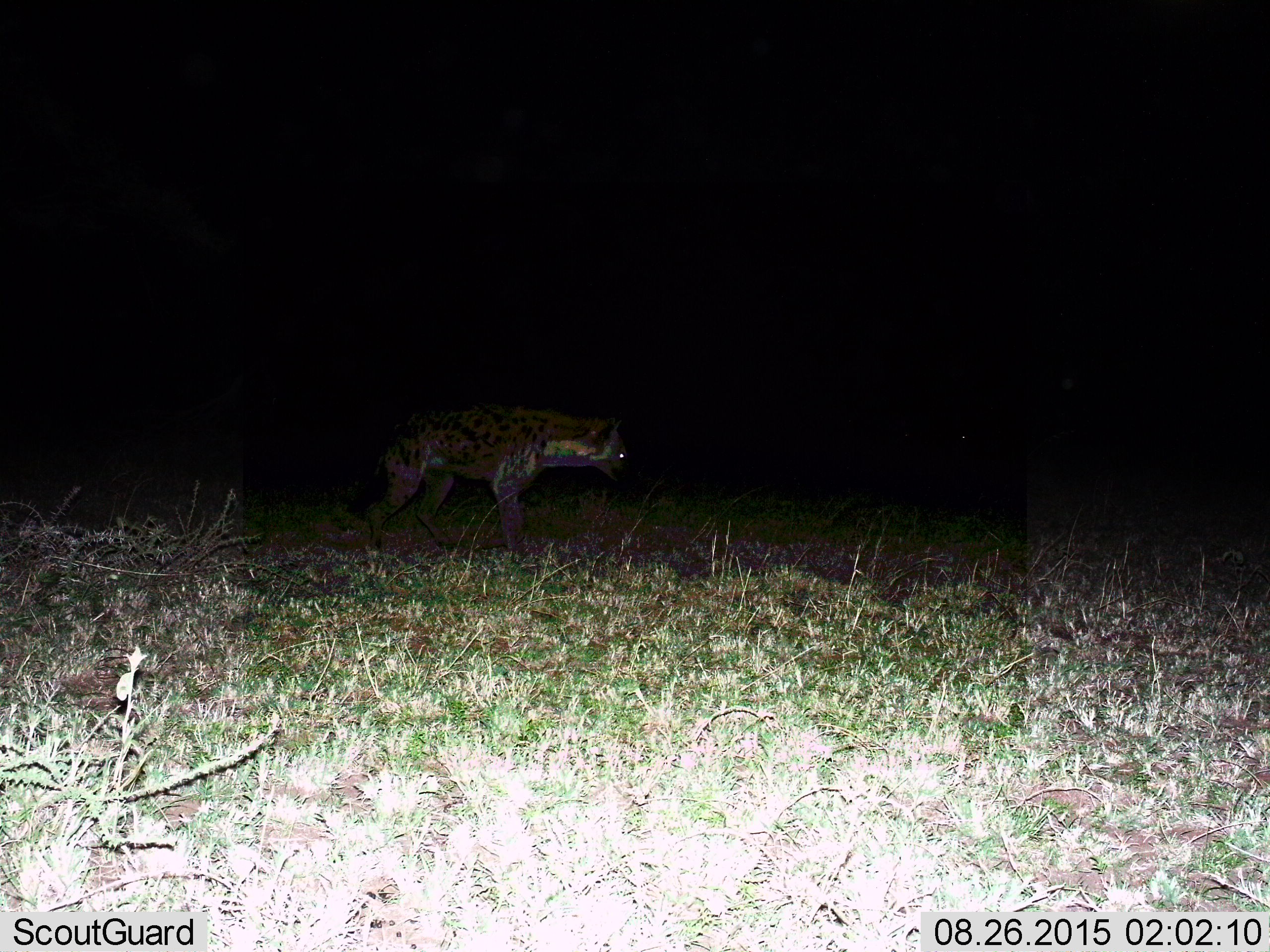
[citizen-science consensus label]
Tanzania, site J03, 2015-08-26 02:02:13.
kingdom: Animalia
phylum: Chordata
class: Mammalia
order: Carnivora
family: Hyaenidae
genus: Crocuta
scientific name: Crocuta crocuta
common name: spotted hyena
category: hyenaspotted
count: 1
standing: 56%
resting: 0%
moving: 44%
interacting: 0%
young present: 0%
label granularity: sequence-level